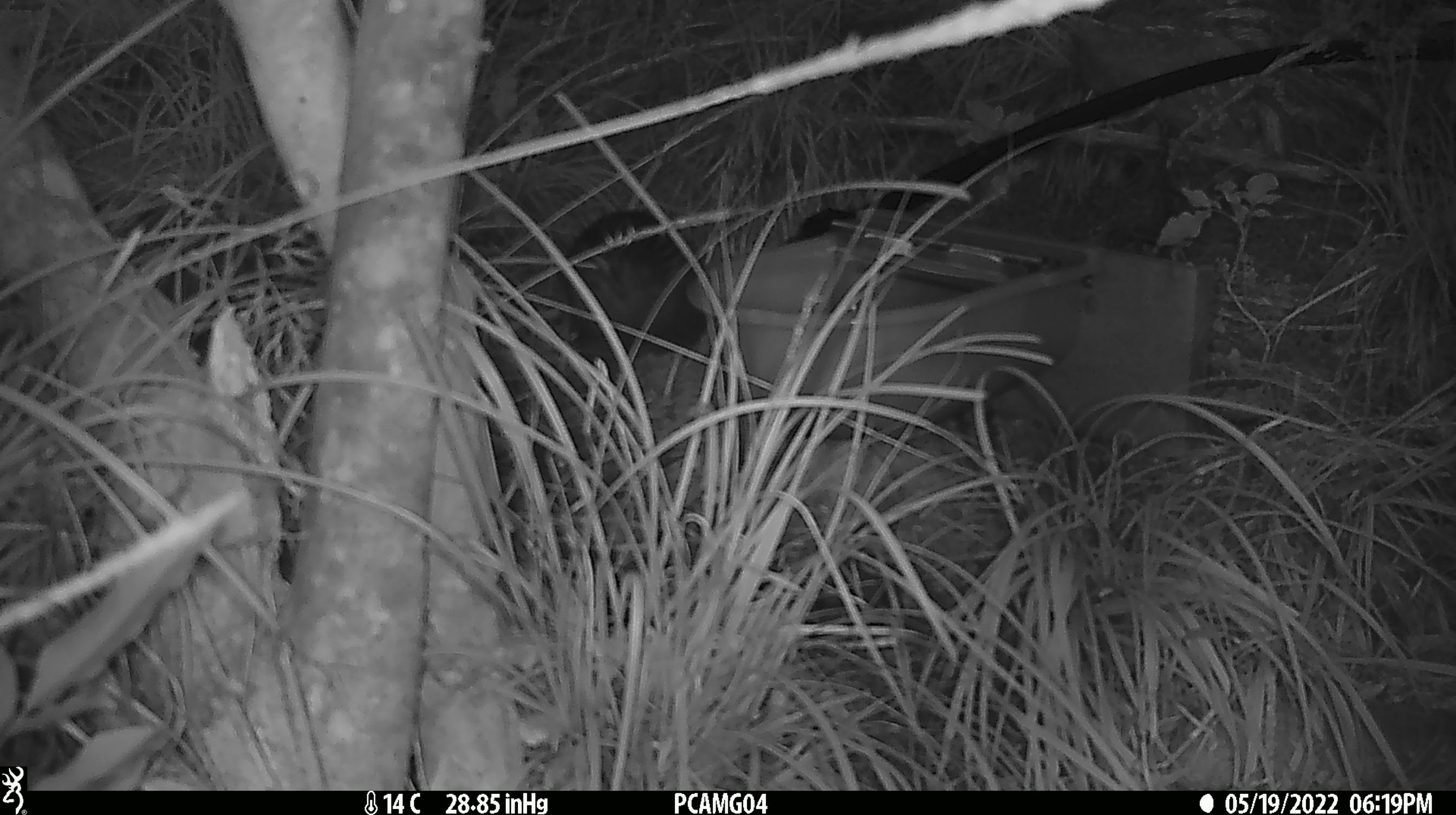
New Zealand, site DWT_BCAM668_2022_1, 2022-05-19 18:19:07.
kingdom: Animalia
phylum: Chordata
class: Aves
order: Gruiformes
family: Rallidae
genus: Gallirallus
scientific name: Gallirallus australis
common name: weka